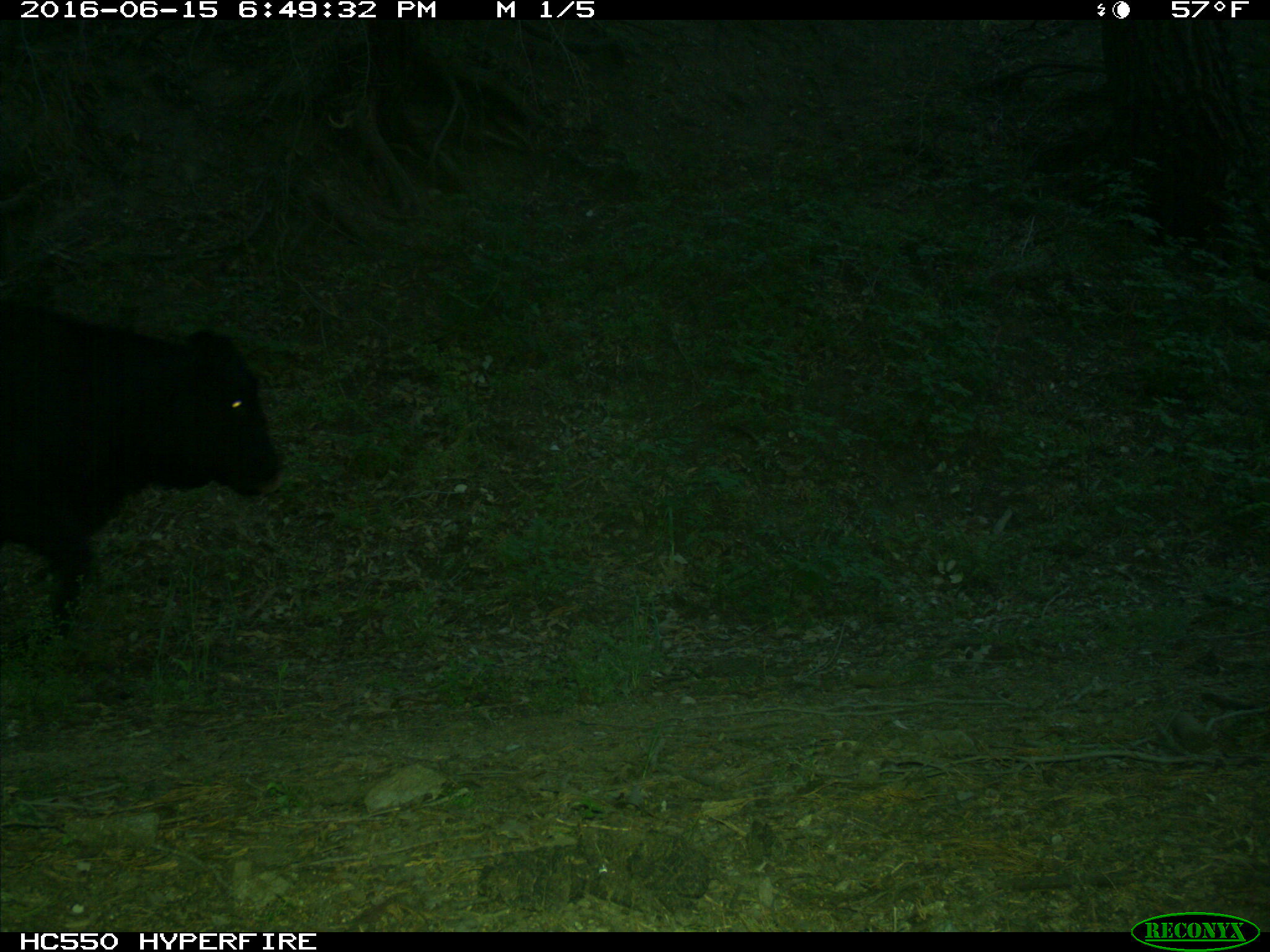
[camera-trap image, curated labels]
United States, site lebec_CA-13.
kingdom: Animalia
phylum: Chordata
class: Mammalia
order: Artiodactyla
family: Bovidae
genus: Bos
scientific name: Bos taurus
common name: domestic cow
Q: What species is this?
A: Bos taurus (domestic cow).